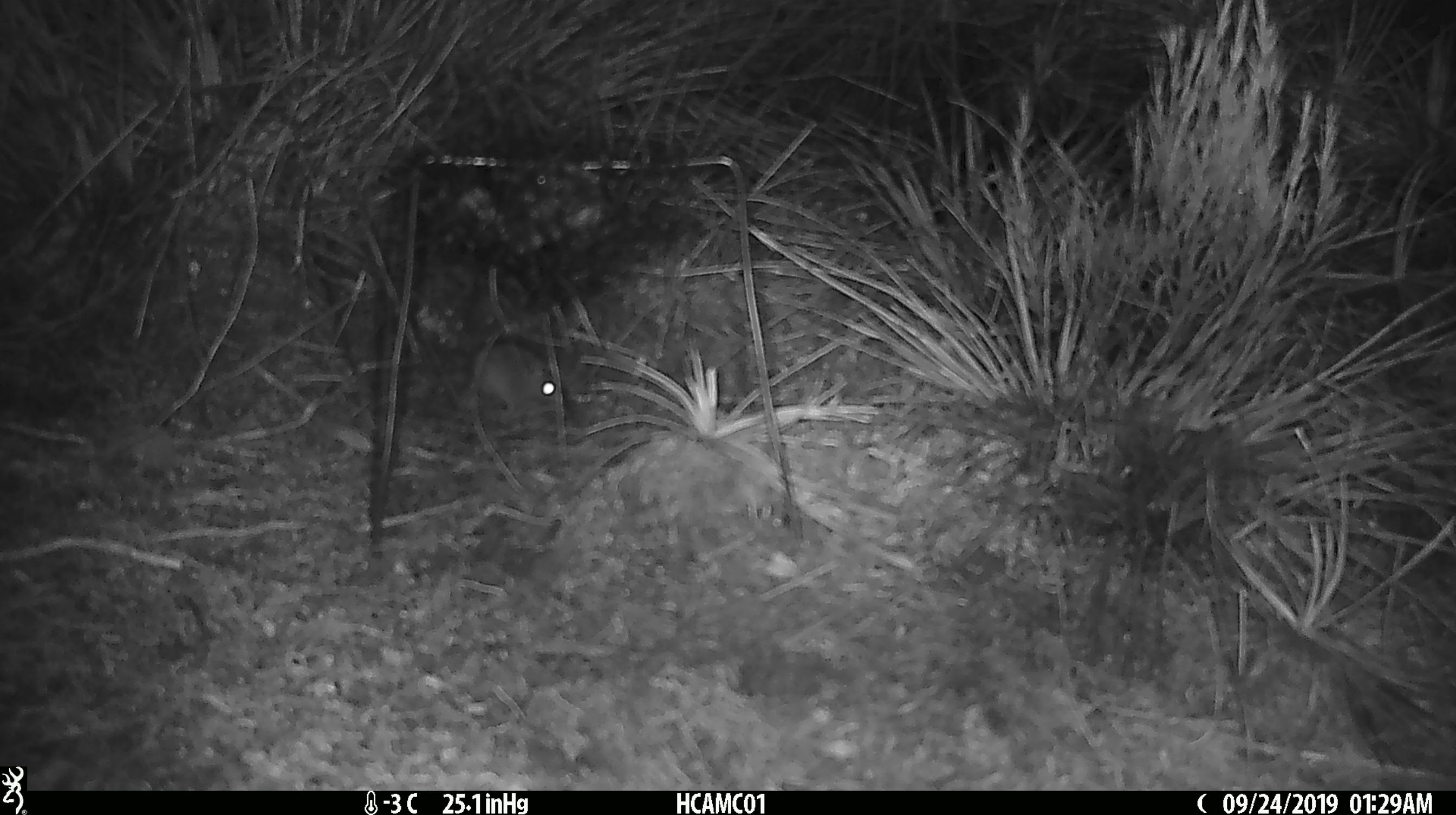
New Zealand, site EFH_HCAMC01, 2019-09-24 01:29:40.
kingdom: Animalia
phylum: Chordata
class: Mammalia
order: Rodentia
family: Muridae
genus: Mus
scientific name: Mus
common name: mouse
Mouse (Mus).